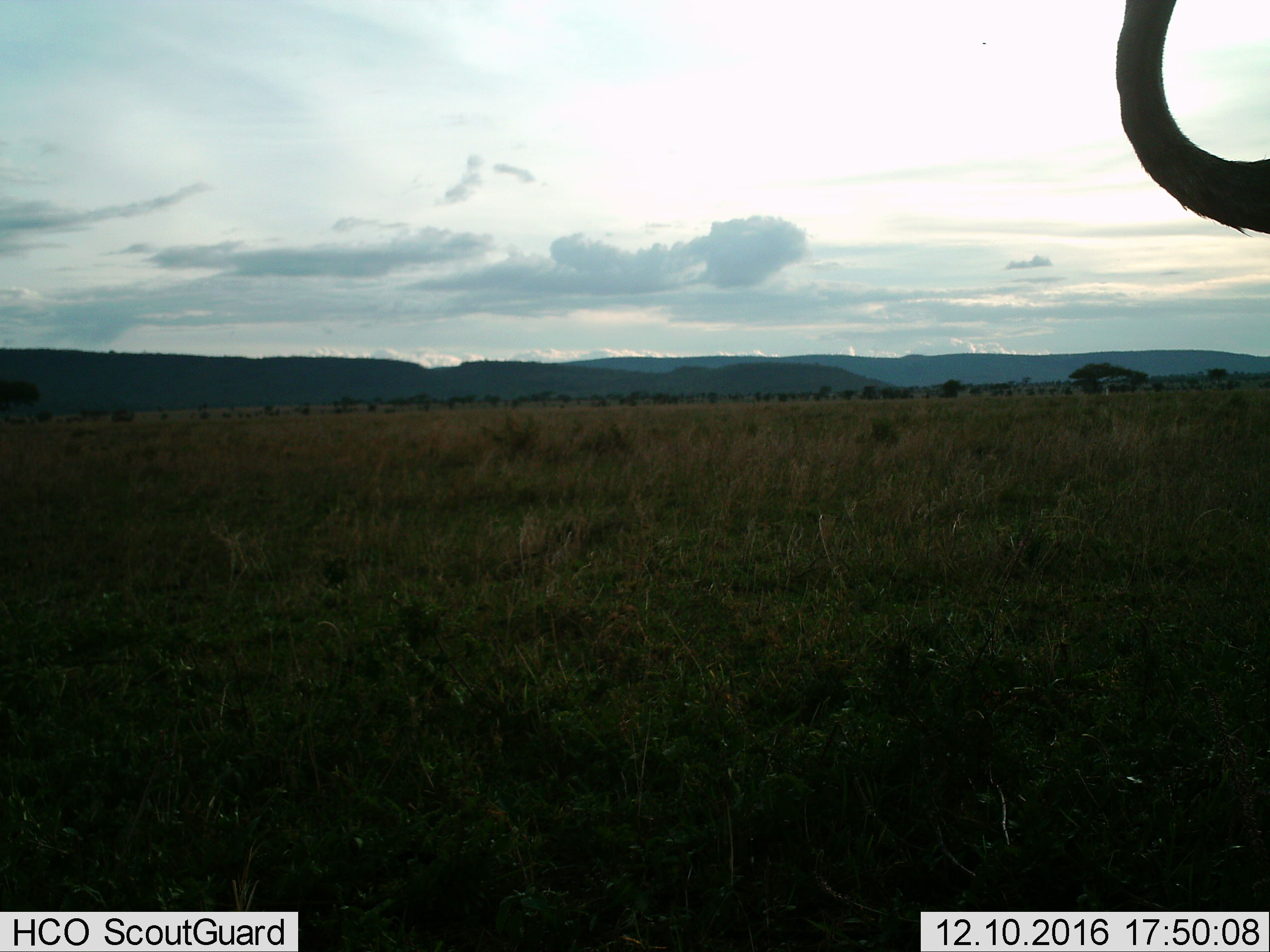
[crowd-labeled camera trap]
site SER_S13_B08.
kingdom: Animalia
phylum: Chordata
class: Mammalia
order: Artiodactyla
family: Bovidae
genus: Syncerus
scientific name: Syncerus caffer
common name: african buffalo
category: buffalo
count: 1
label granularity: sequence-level